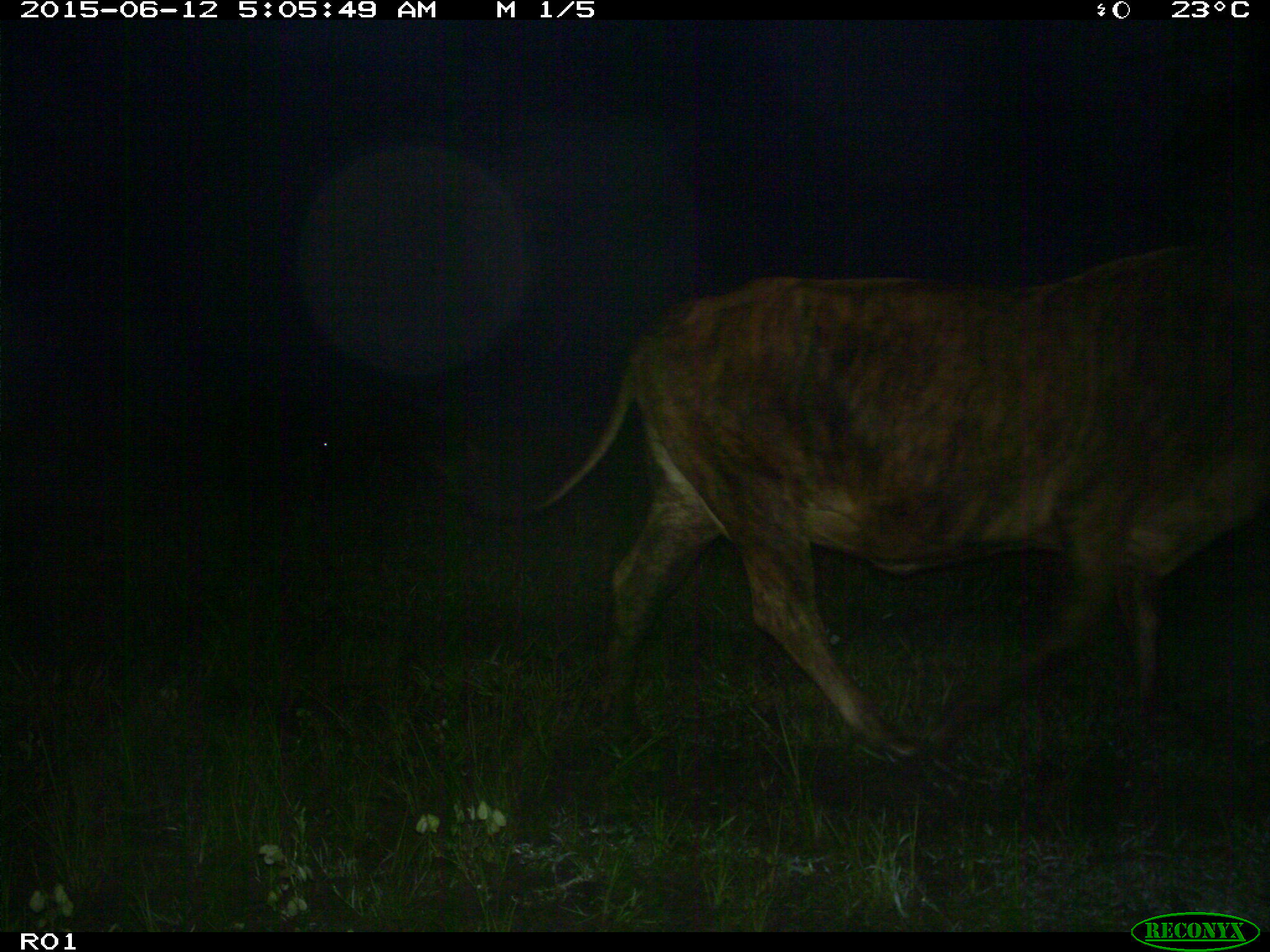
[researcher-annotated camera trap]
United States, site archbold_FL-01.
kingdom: Animalia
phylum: Chordata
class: Mammalia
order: Artiodactyla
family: Bovidae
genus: Bos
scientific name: Bos taurus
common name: domestic cow